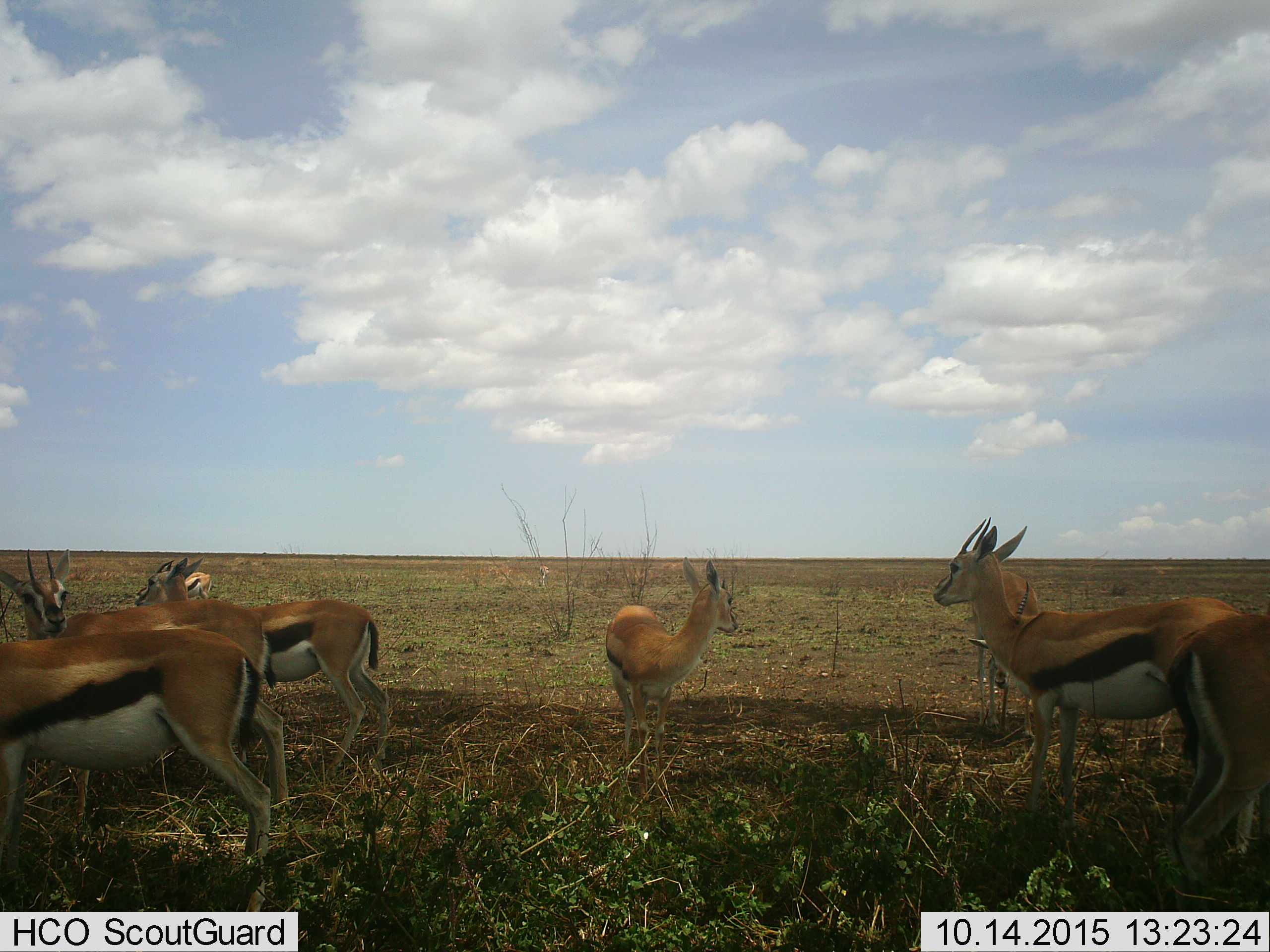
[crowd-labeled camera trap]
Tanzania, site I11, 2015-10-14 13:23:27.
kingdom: Animalia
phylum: Chordata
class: Mammalia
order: Artiodactyla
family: Bovidae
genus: Eudorcas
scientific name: Eudorcas thomsonii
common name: thomson's gazelle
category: gazellethomsons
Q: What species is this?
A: Gazellethomsons (thomson's gazelle) (Eudorcas thomsonii).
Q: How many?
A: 8.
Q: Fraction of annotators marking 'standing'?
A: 100%.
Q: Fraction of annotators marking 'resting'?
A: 0%.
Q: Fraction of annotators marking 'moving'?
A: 0%.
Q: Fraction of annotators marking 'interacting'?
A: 0%.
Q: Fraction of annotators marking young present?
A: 12%.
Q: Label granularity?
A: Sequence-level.